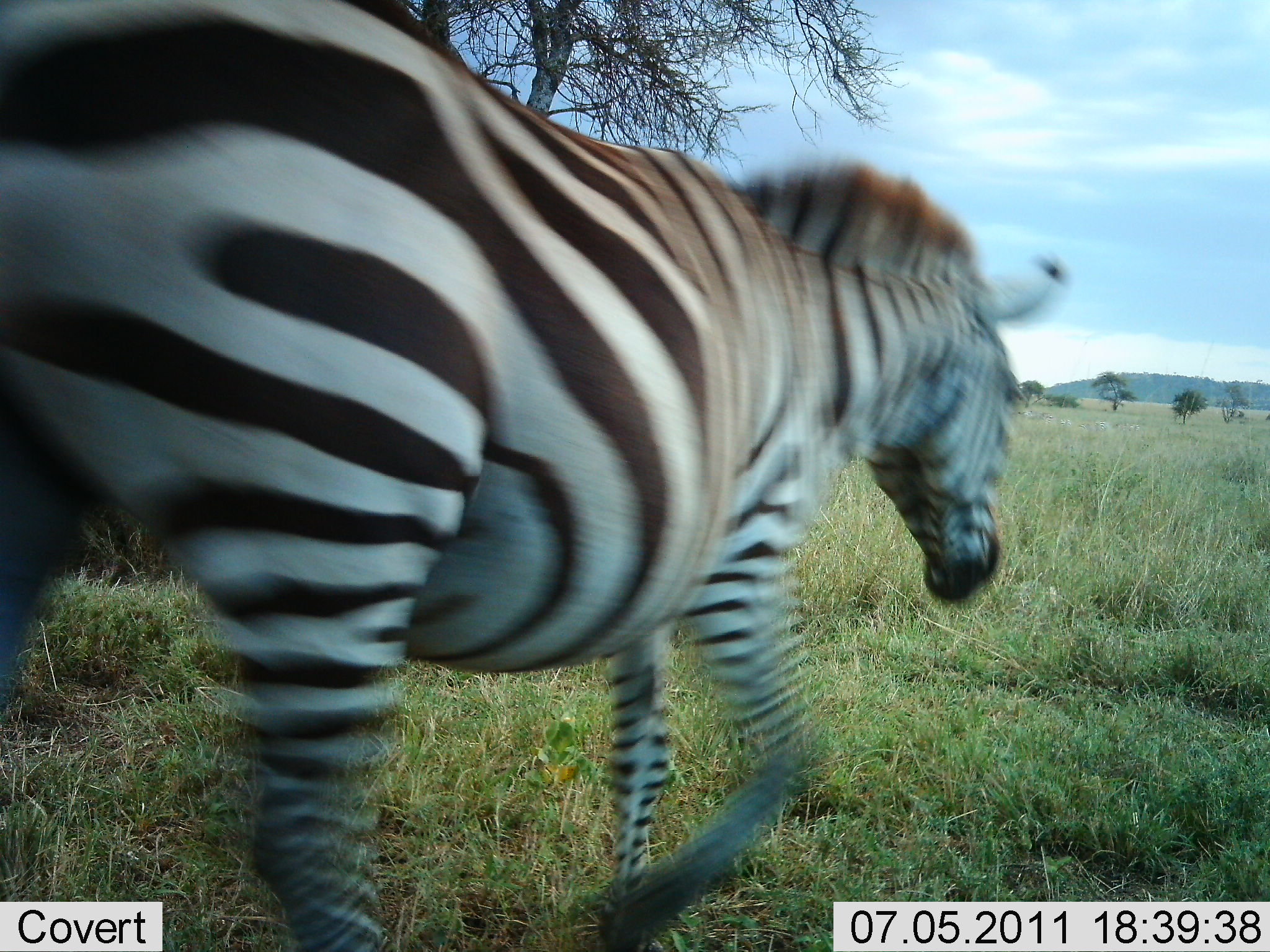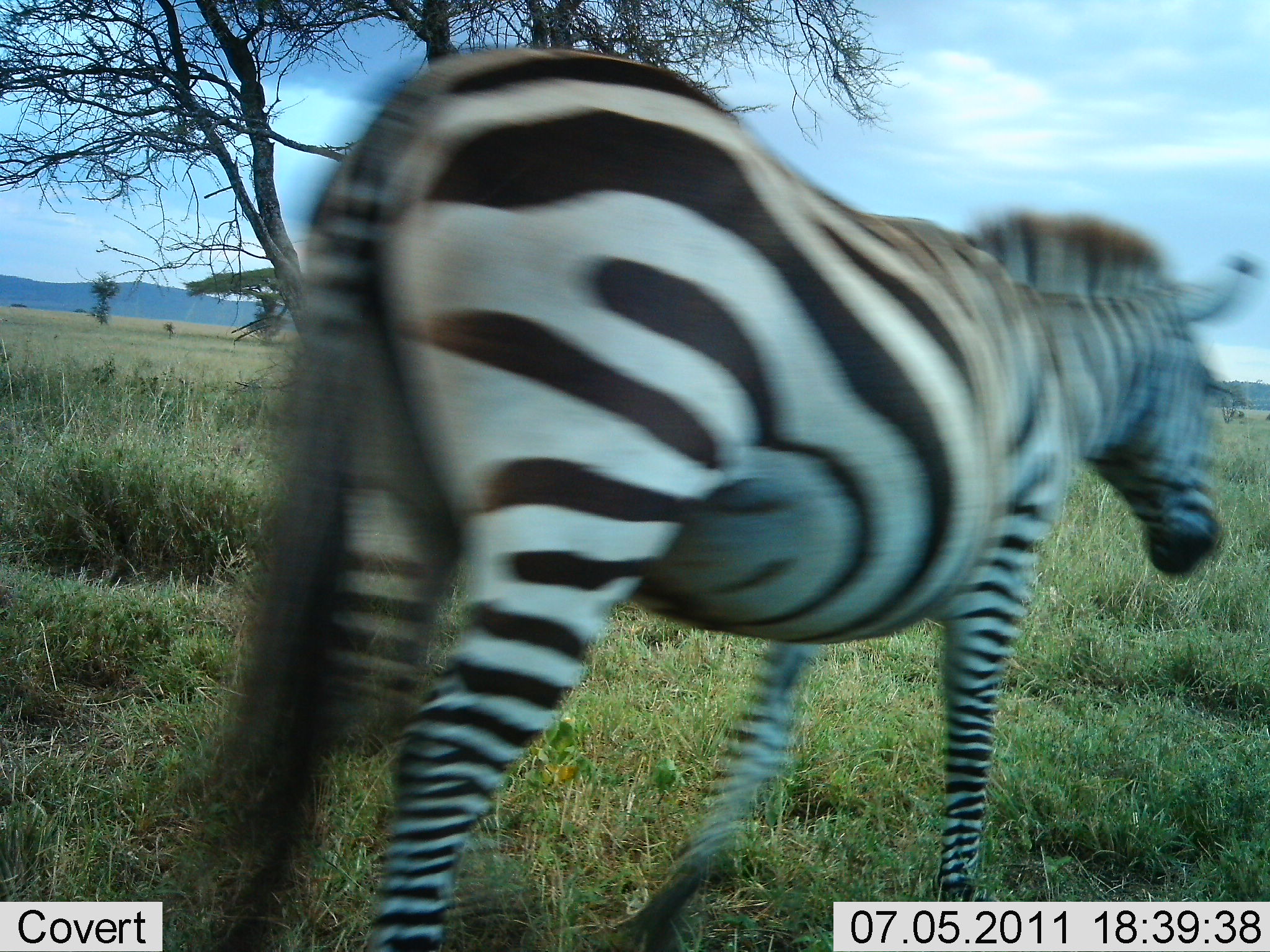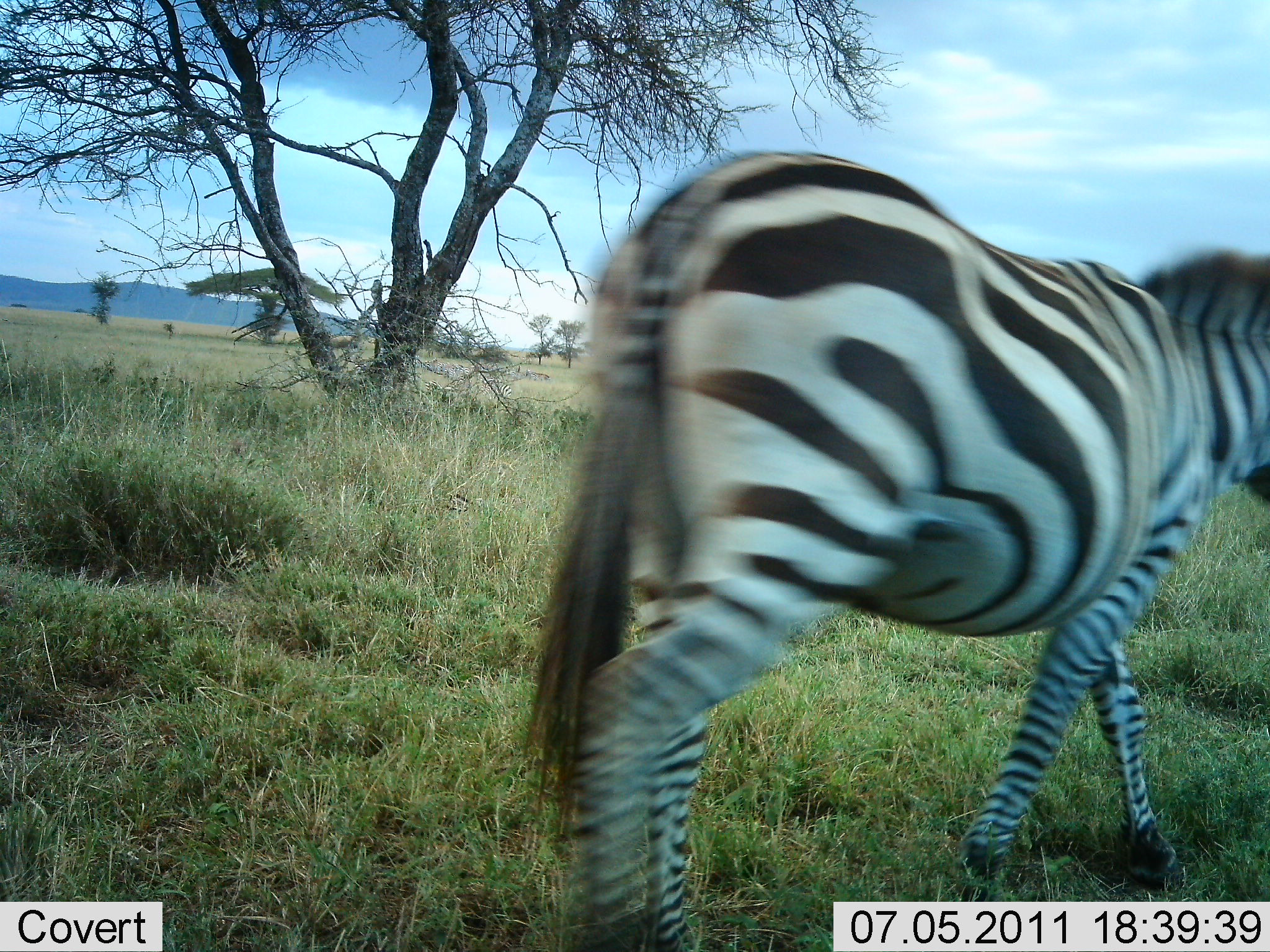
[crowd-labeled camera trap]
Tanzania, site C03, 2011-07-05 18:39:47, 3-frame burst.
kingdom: Animalia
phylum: Chordata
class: Mammalia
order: Perissodactyla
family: Equidae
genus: Equus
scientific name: Equus quagga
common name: plains zebra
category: zebra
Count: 1.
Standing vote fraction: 8%.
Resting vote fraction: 0%.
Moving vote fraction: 92%.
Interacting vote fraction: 0%.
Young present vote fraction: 0%.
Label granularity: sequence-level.